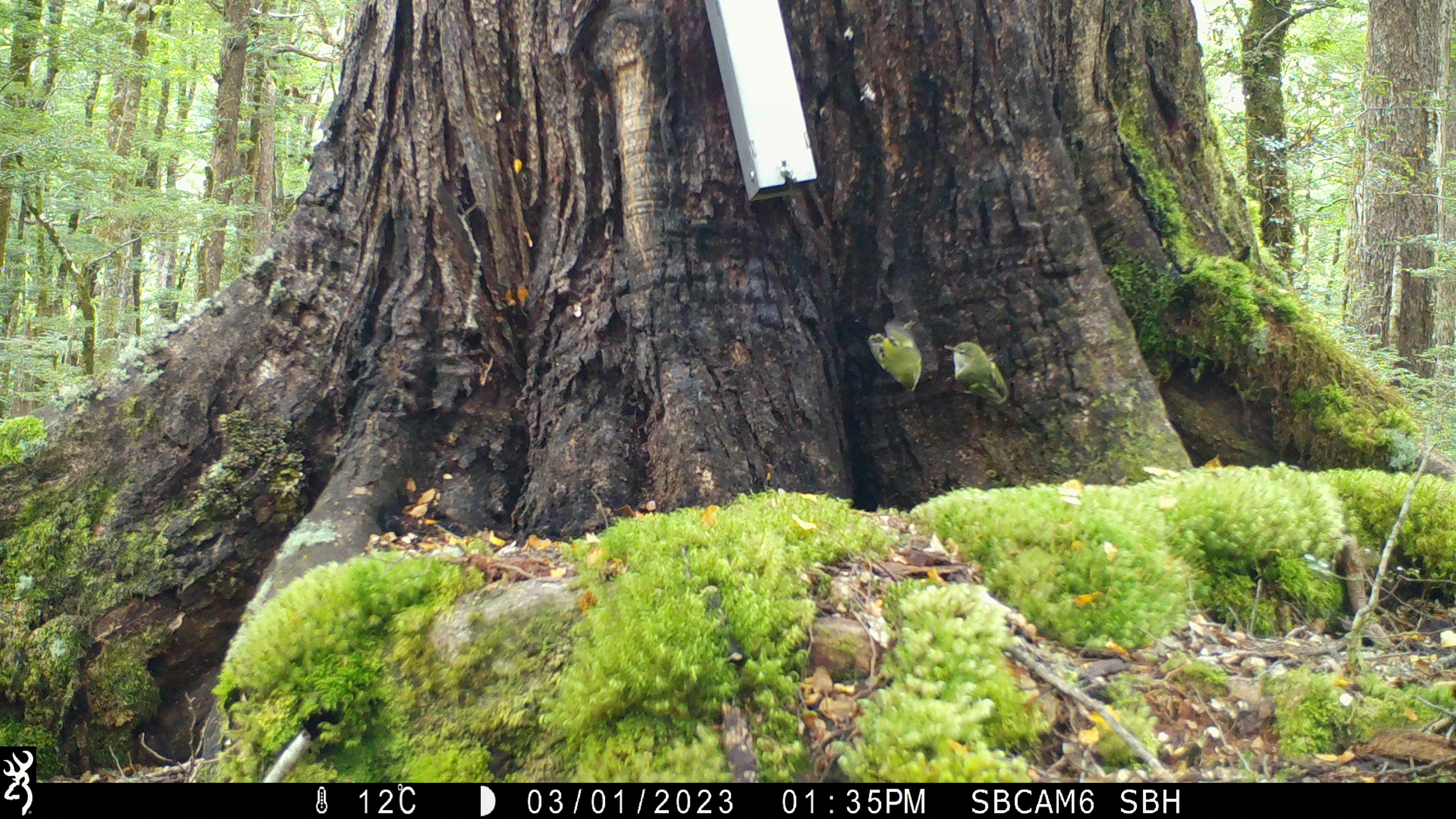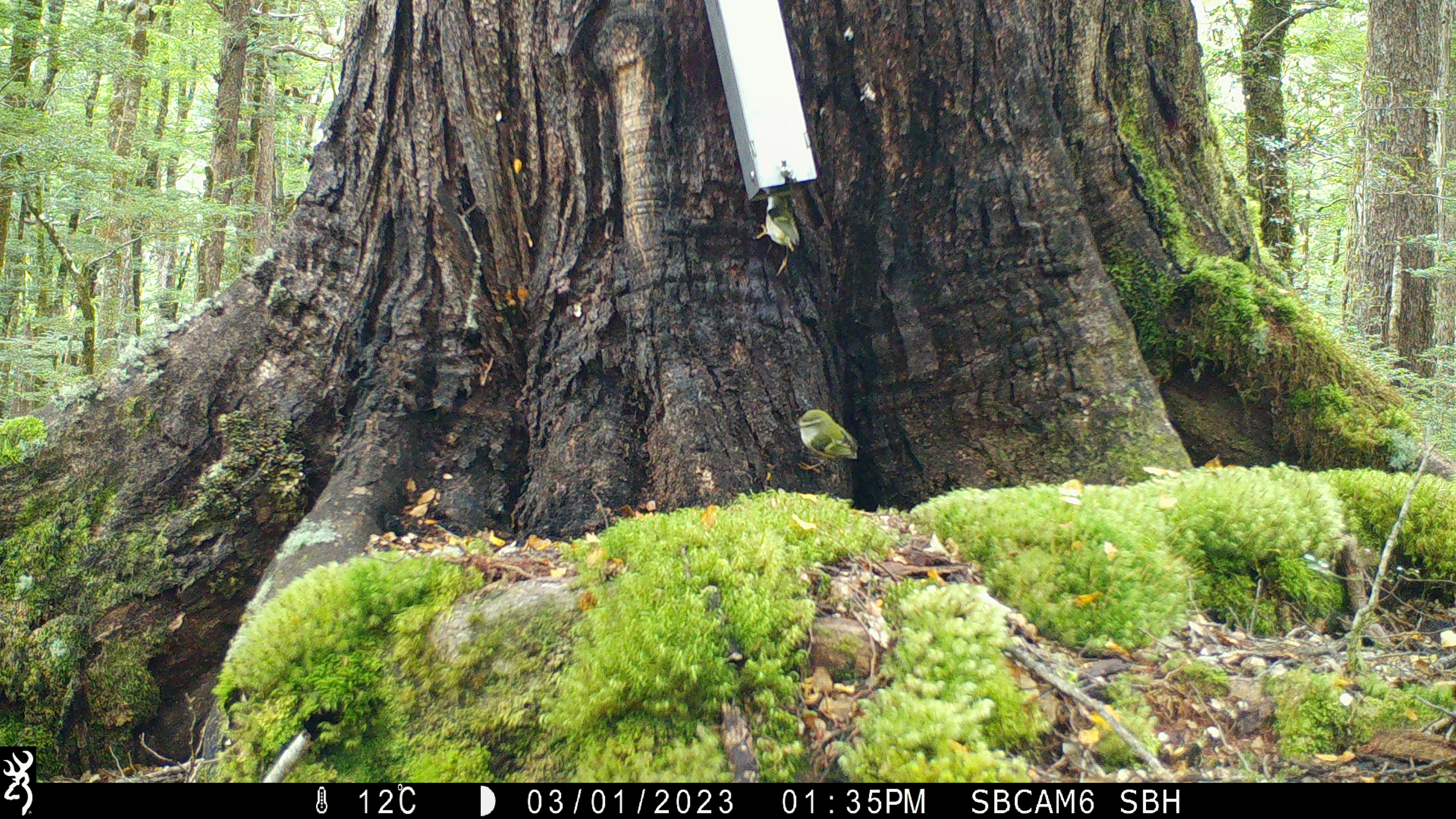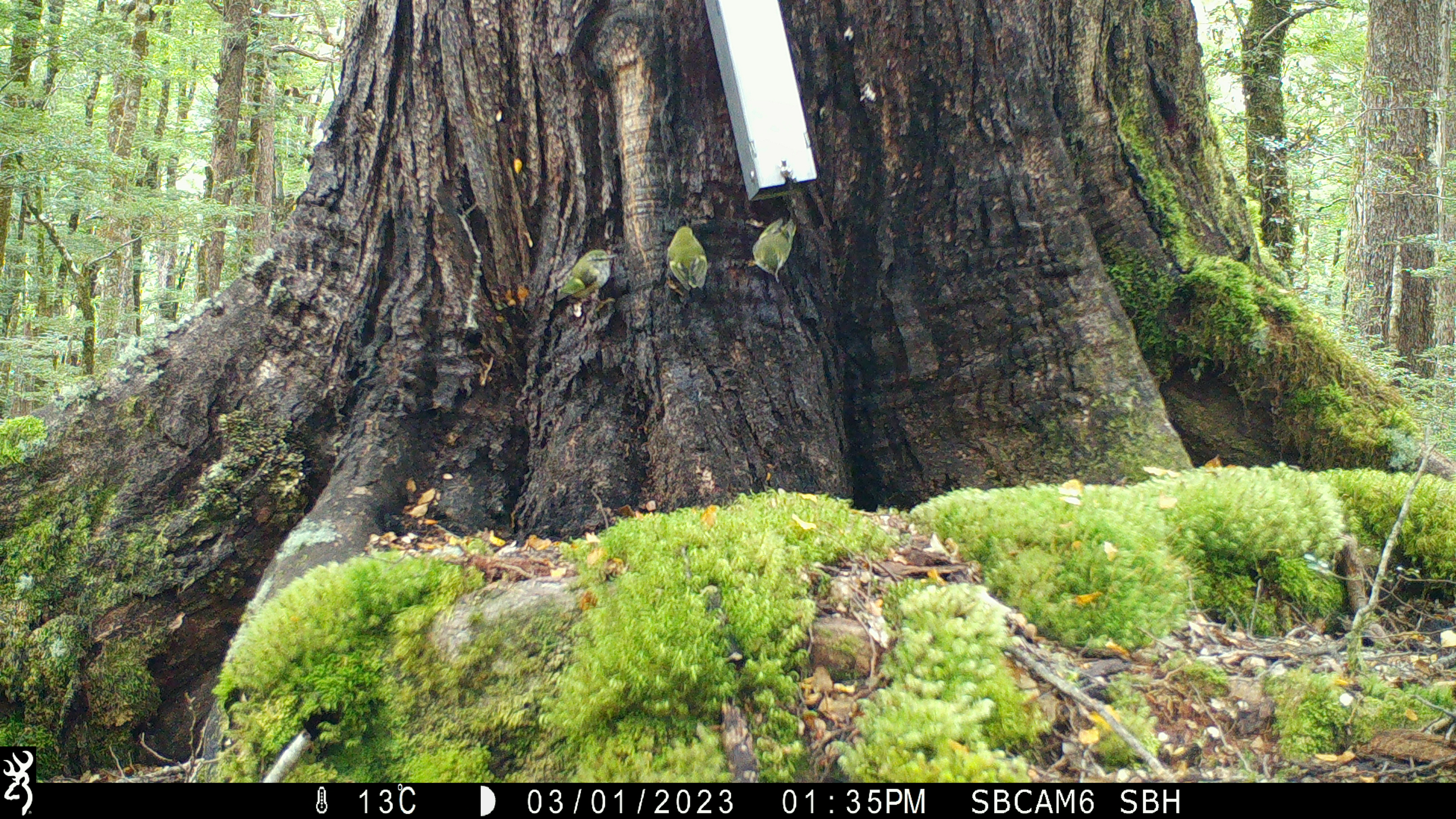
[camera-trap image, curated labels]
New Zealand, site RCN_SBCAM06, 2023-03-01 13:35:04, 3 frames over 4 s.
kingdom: Animalia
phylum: Chordata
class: Aves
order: Passeriformes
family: Acanthisittidae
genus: Acanthisitta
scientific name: Acanthisitta chloris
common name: rifleman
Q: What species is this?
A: Rifleman (Acanthisitta chloris).